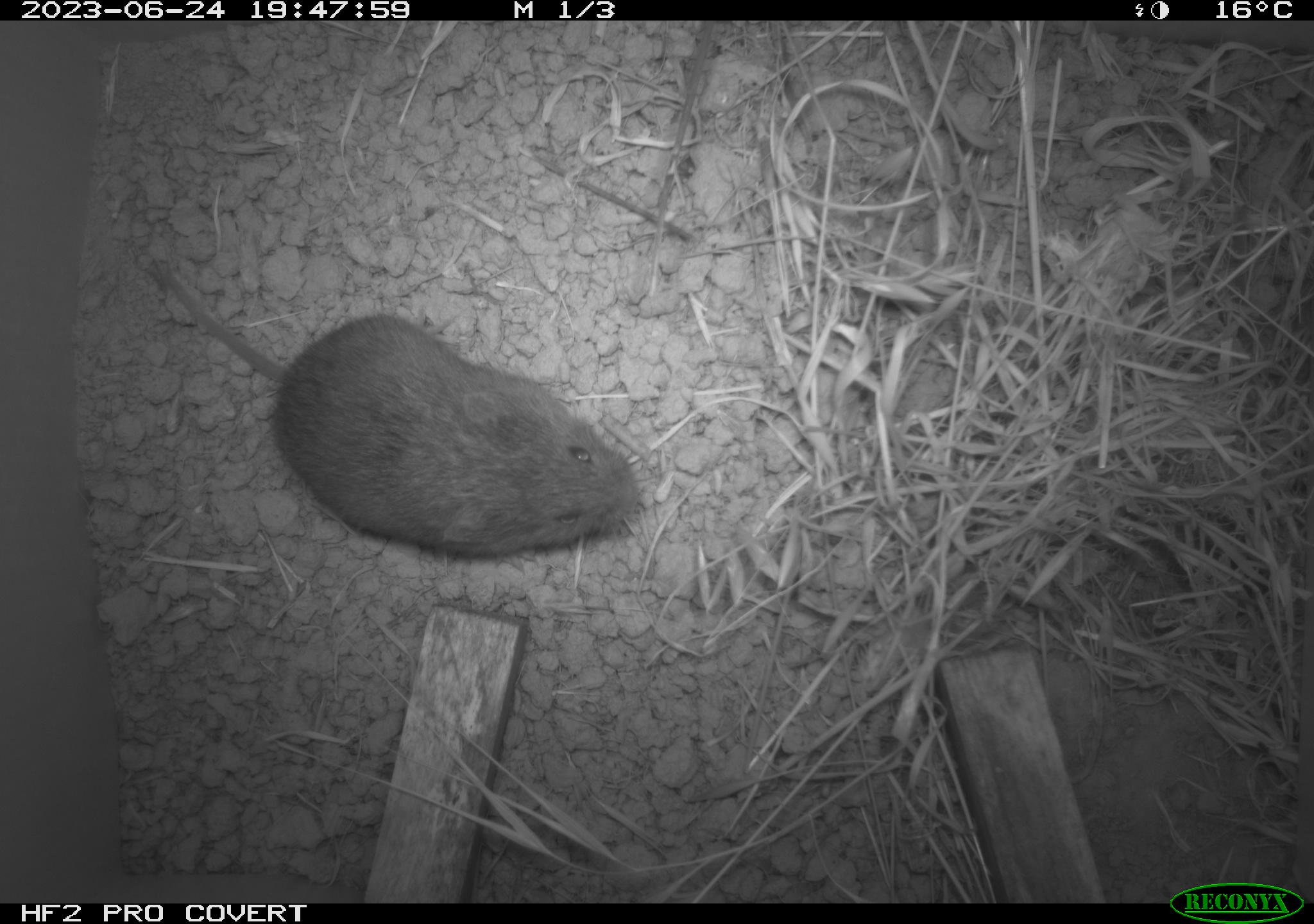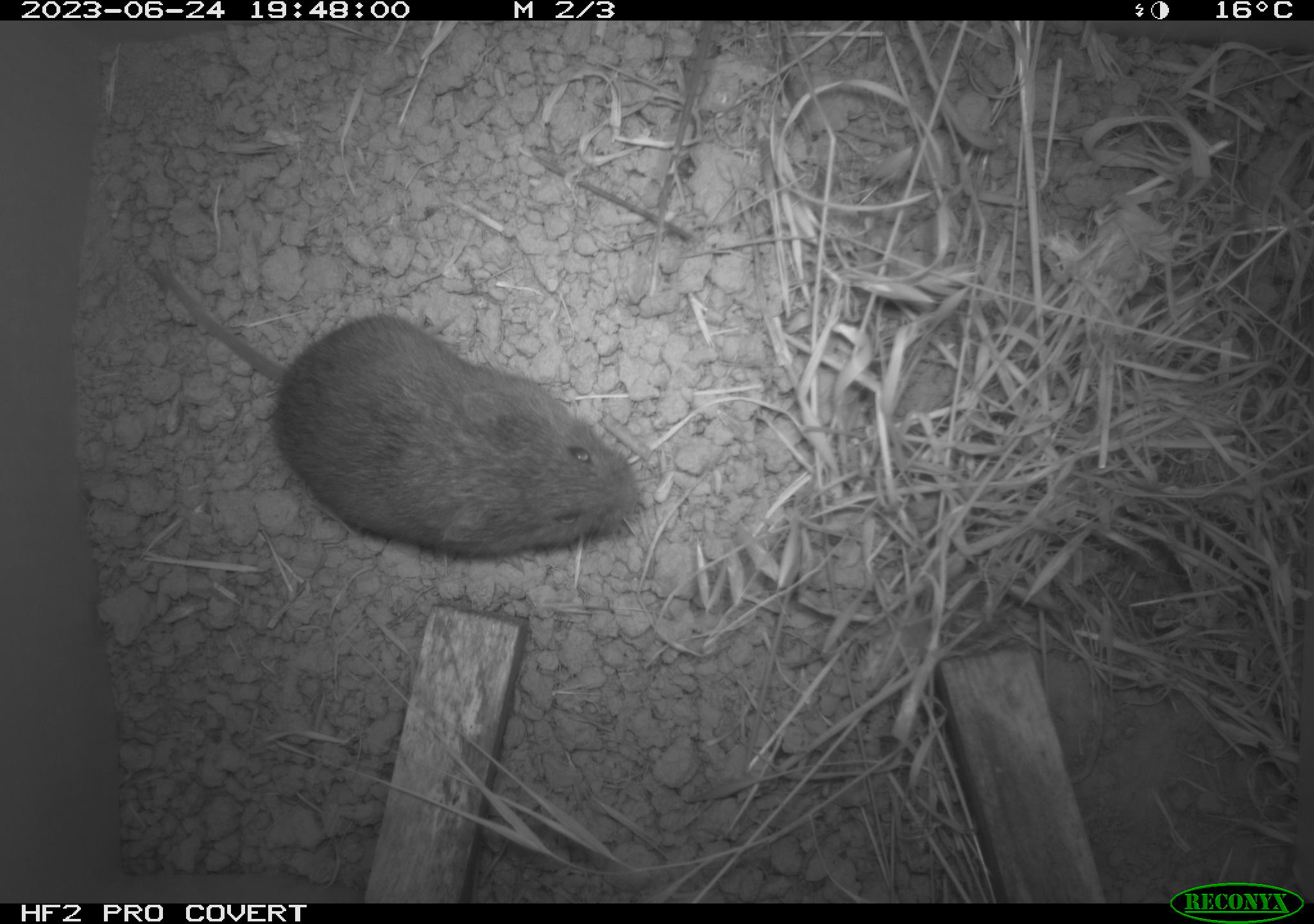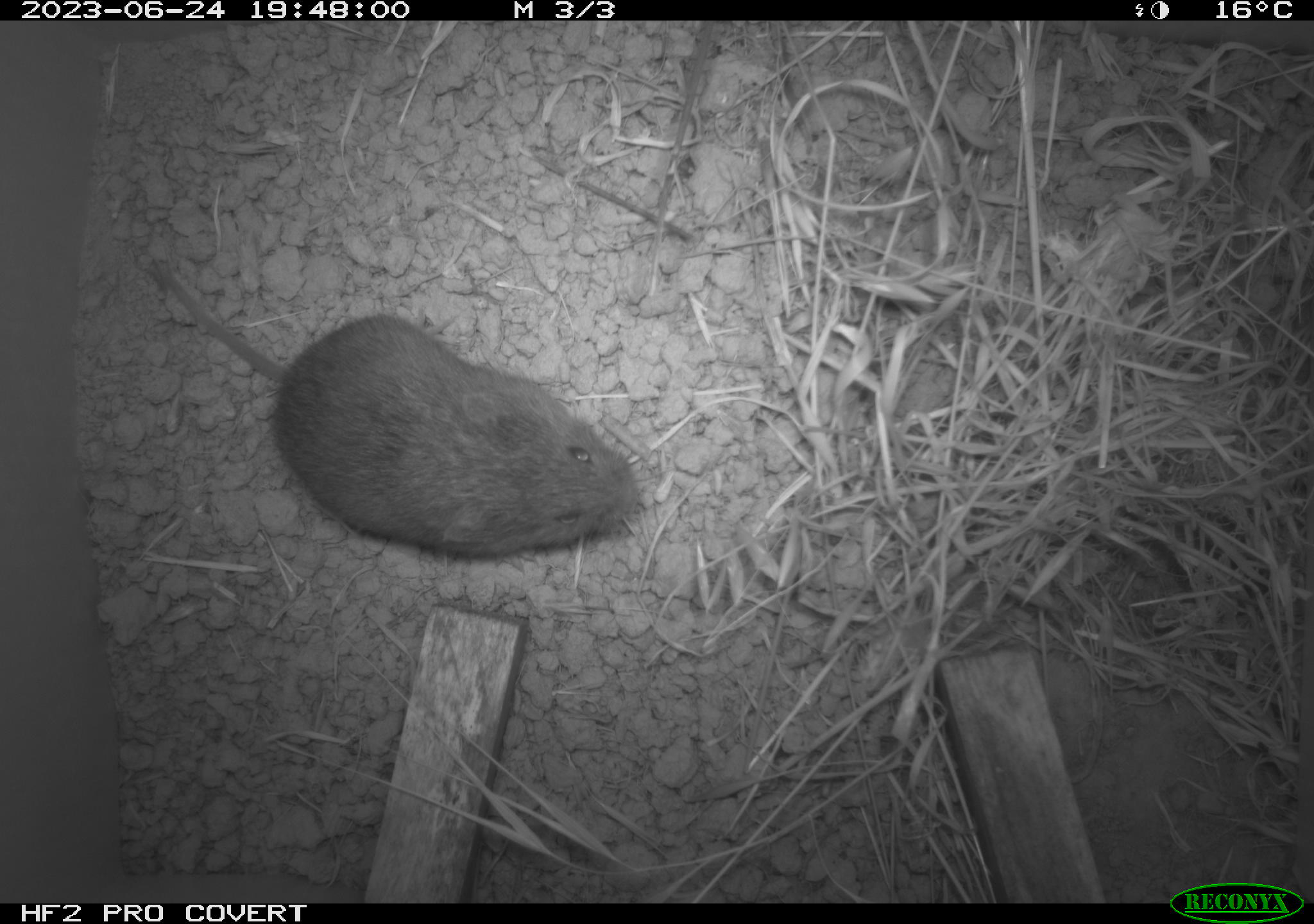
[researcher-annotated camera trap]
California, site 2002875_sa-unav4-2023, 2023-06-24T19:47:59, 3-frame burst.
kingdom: Animalia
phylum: Chordata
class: Mammalia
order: Rodentia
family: Cricetidae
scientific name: Arvicolinae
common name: voles, lemmings, and muskrats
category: arvicolinae subfamily